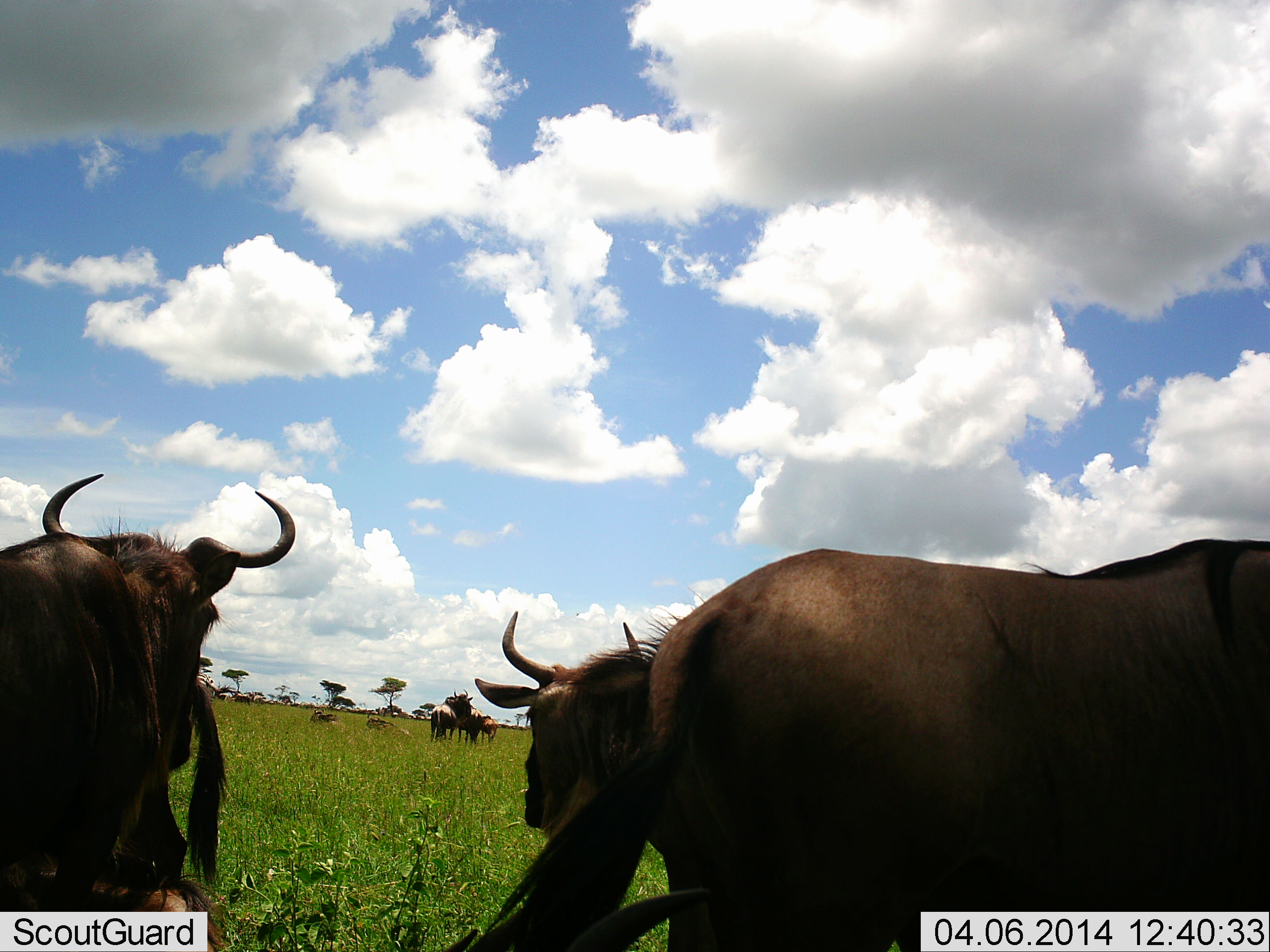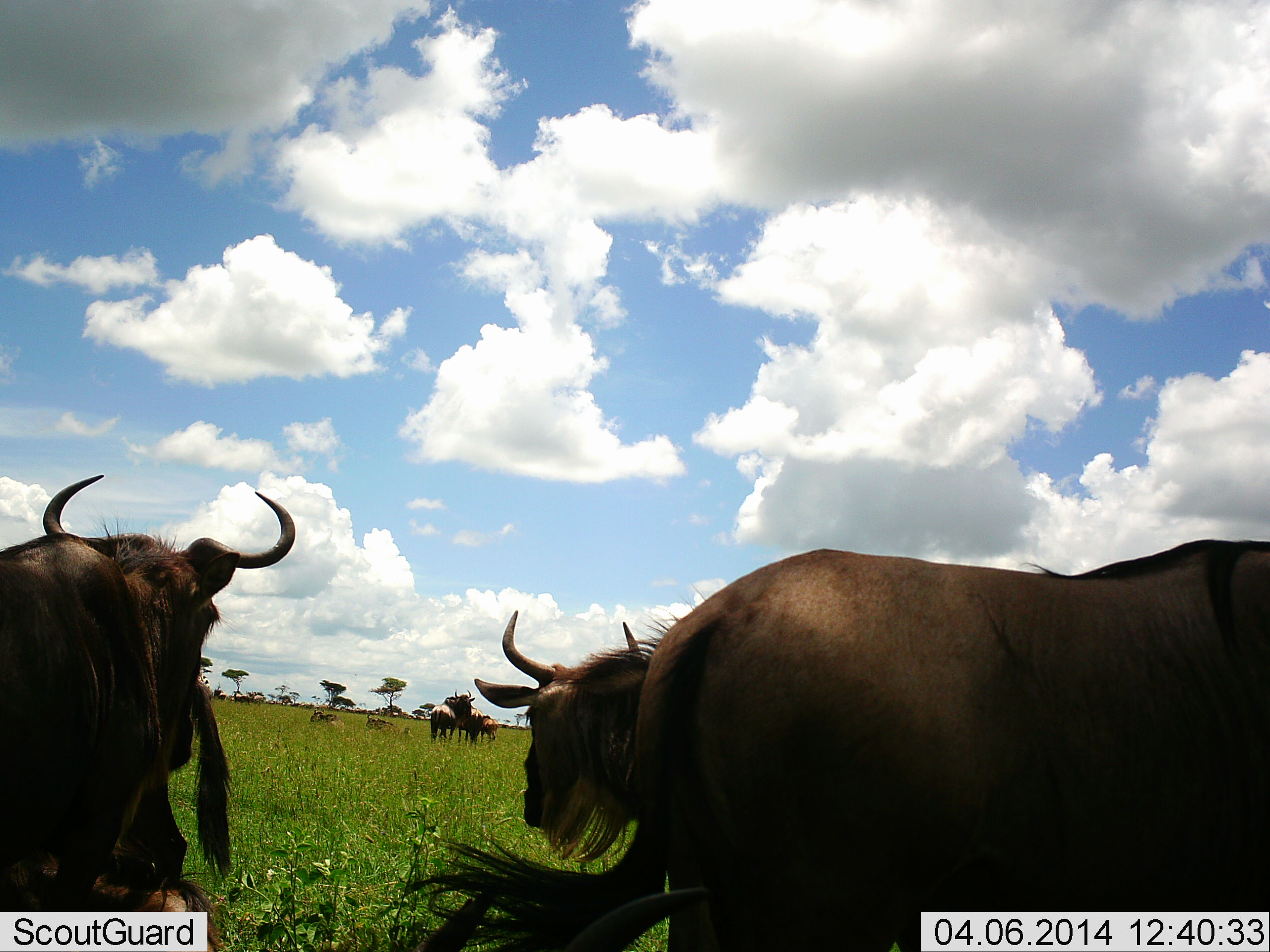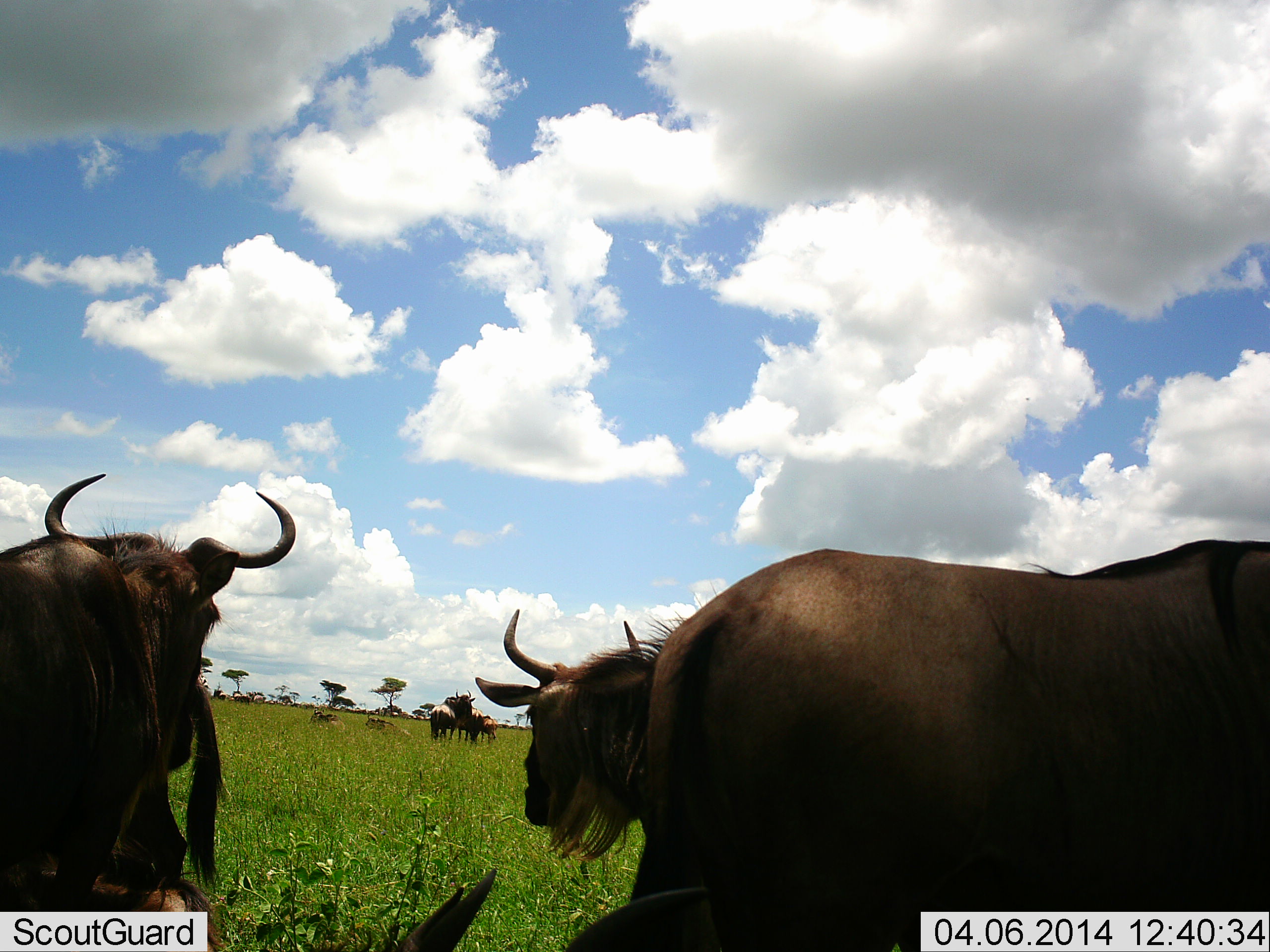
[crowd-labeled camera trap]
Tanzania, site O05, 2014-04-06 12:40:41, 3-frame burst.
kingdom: Animalia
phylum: Chordata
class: Mammalia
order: Artiodactyla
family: Bovidae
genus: Connochaetes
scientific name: Connochaetes taurinus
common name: blue wildebeest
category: wildebeest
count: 6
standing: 82%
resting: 35%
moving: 15%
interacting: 16%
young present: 6%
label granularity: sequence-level